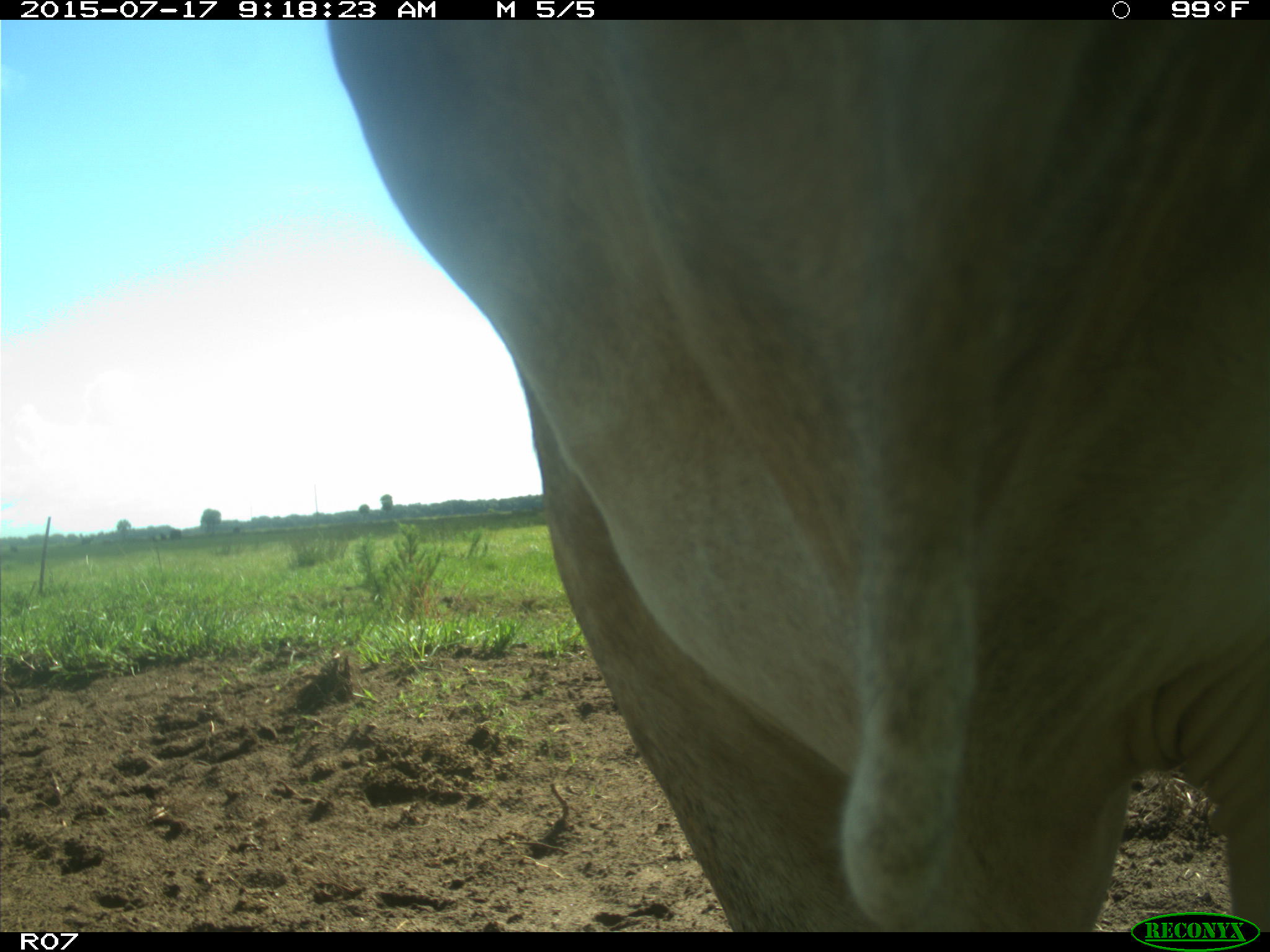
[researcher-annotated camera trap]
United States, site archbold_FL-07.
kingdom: Animalia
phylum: Chordata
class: Mammalia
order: Artiodactyla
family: Bovidae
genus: Bos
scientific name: Bos taurus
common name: domestic cow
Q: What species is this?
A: Bos taurus (domestic cow).